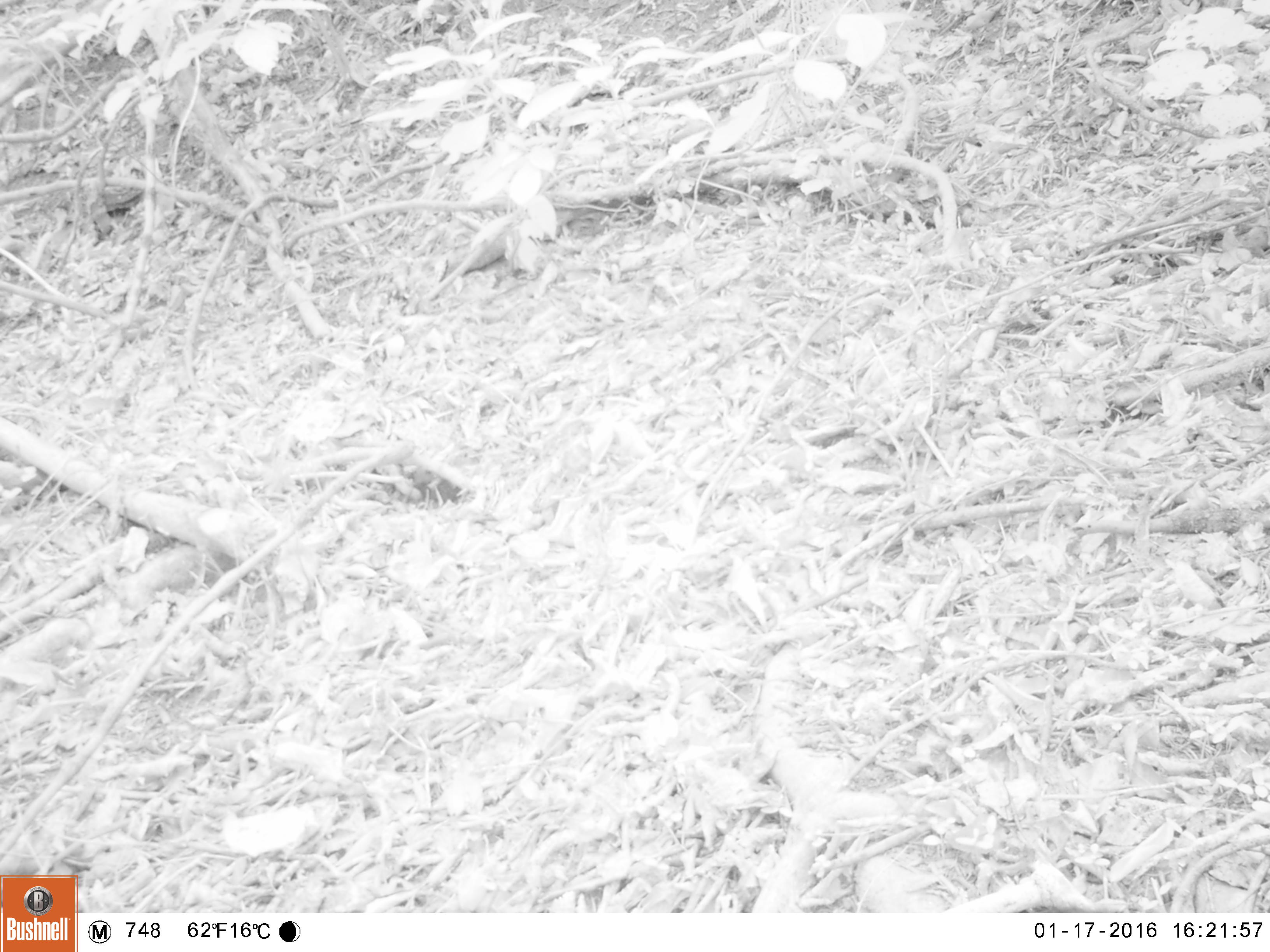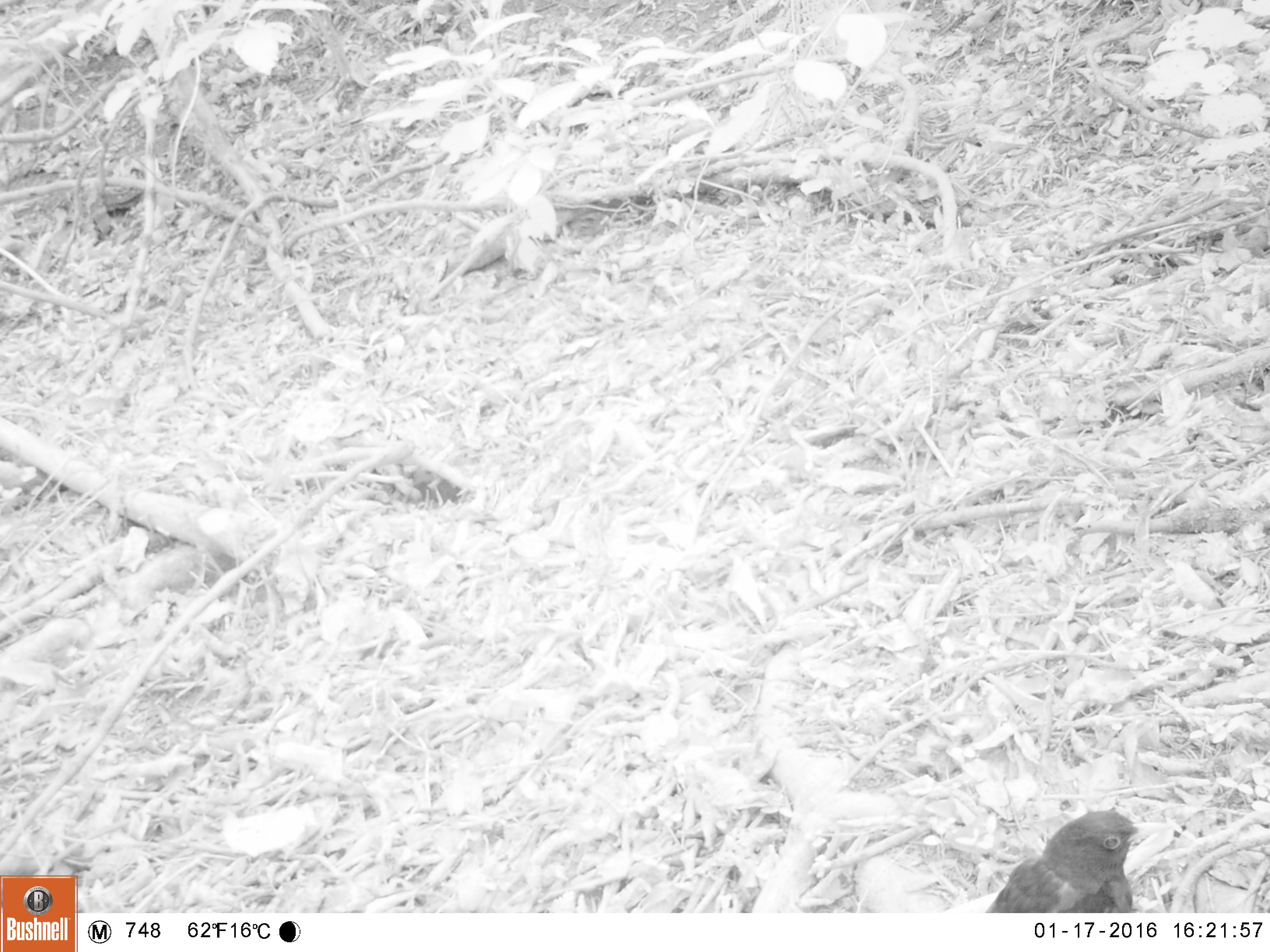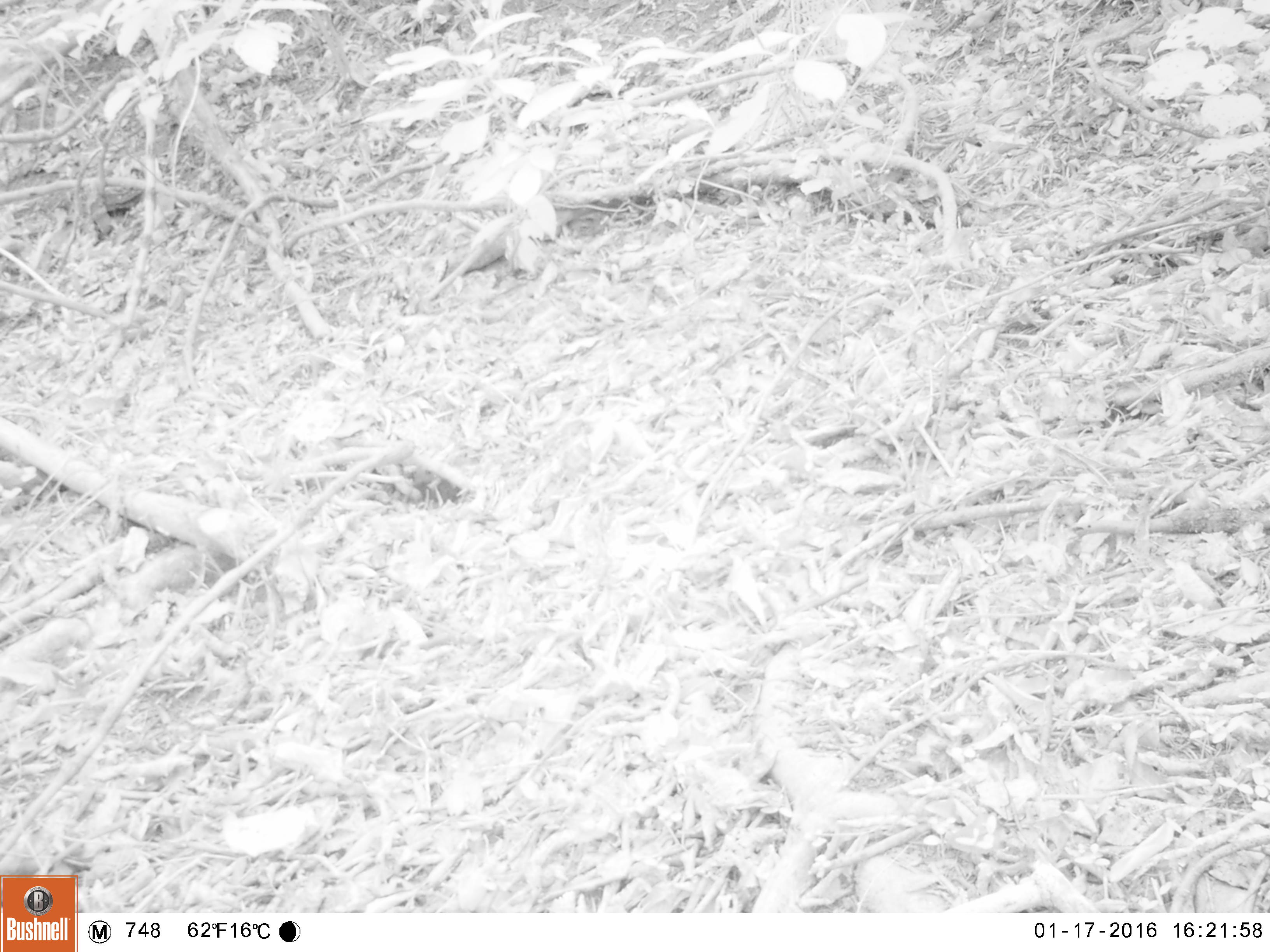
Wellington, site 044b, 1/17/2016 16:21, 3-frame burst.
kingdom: Animalia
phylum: Chordata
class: Aves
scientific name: Aves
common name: bird